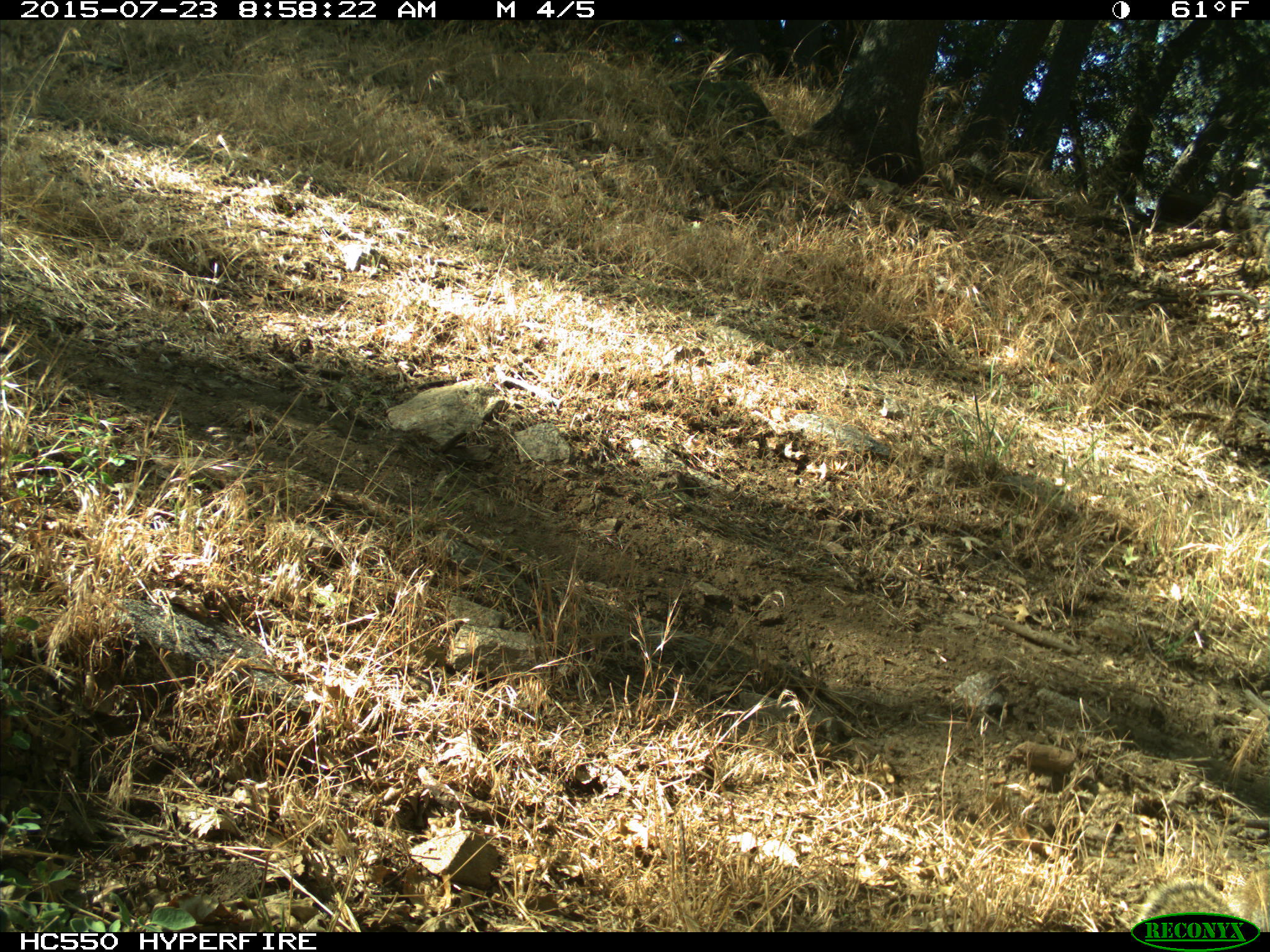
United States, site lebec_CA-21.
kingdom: Animalia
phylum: Chordata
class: Mammalia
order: Rodentia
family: Sciuridae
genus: Otospermophilus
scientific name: Otospermophilus beecheyi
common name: california ground squirrel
Otospermophilus beecheyi (california ground squirrel).